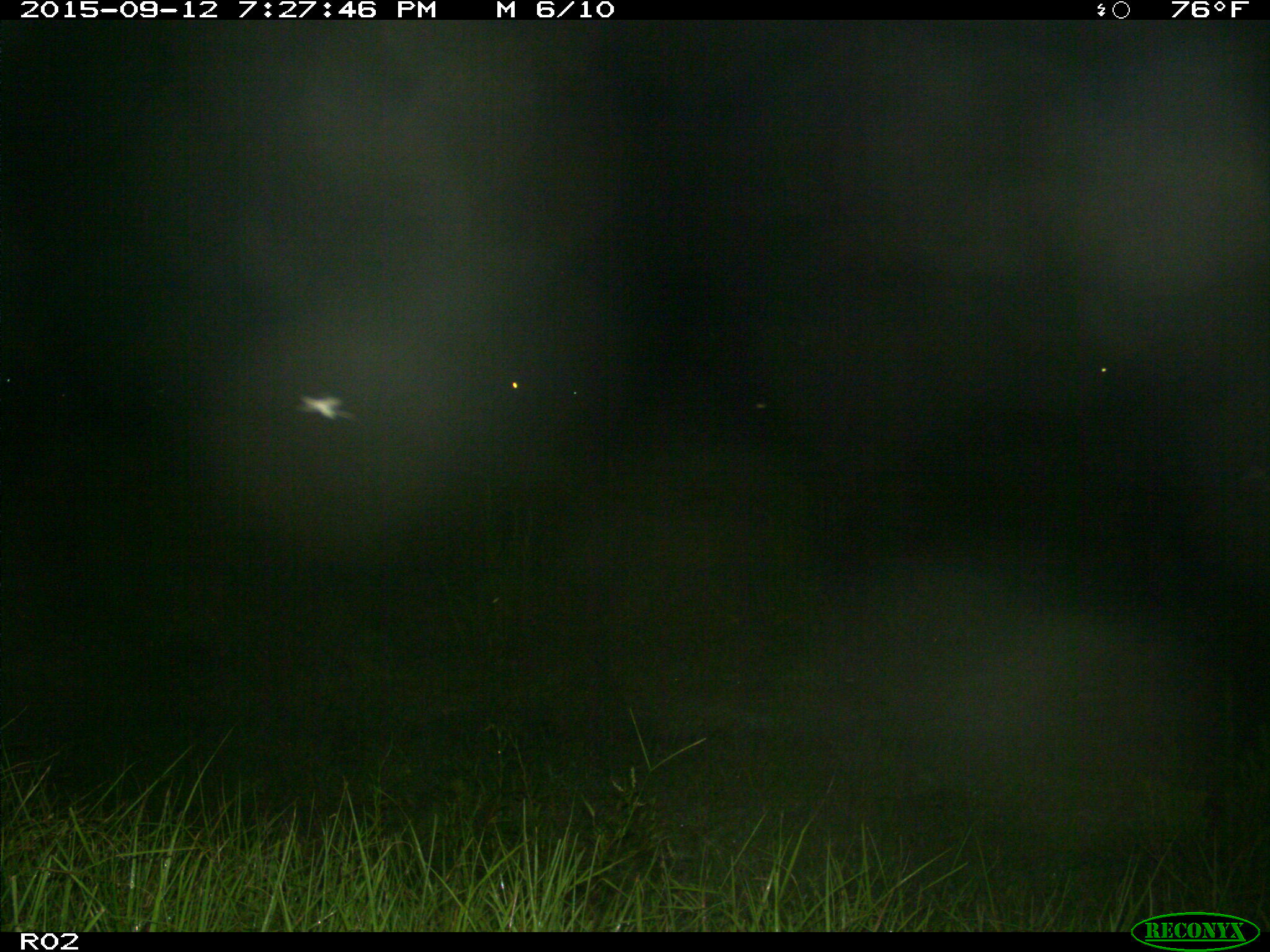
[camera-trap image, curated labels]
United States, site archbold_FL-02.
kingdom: Animalia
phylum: Chordata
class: Mammalia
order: Artiodactyla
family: Bovidae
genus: Bos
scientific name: Bos taurus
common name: domestic cow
Bos taurus (domestic cow).